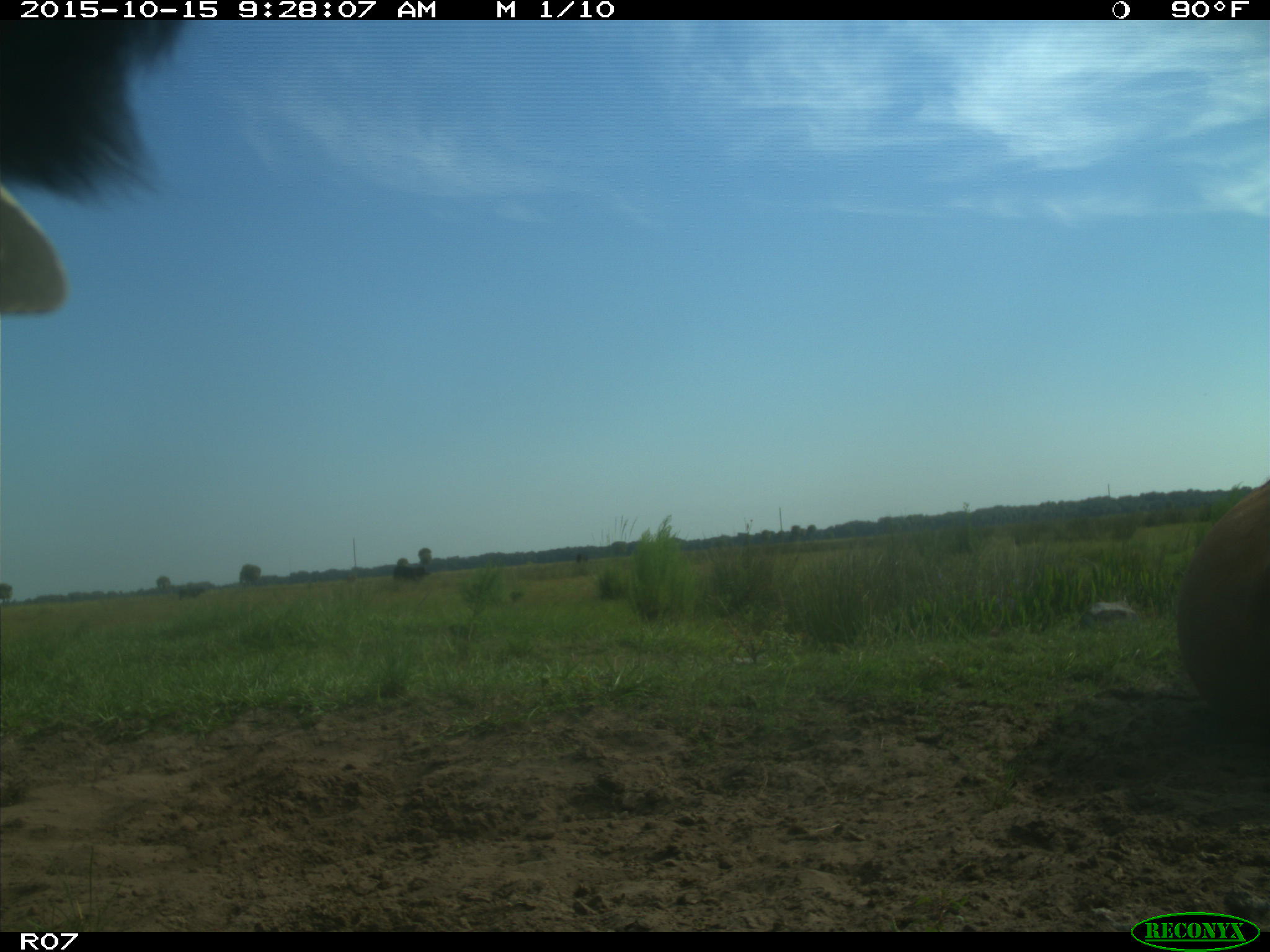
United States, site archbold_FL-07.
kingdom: Animalia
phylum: Chordata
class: Mammalia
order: Artiodactyla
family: Bovidae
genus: Bos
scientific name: Bos taurus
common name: domestic cow